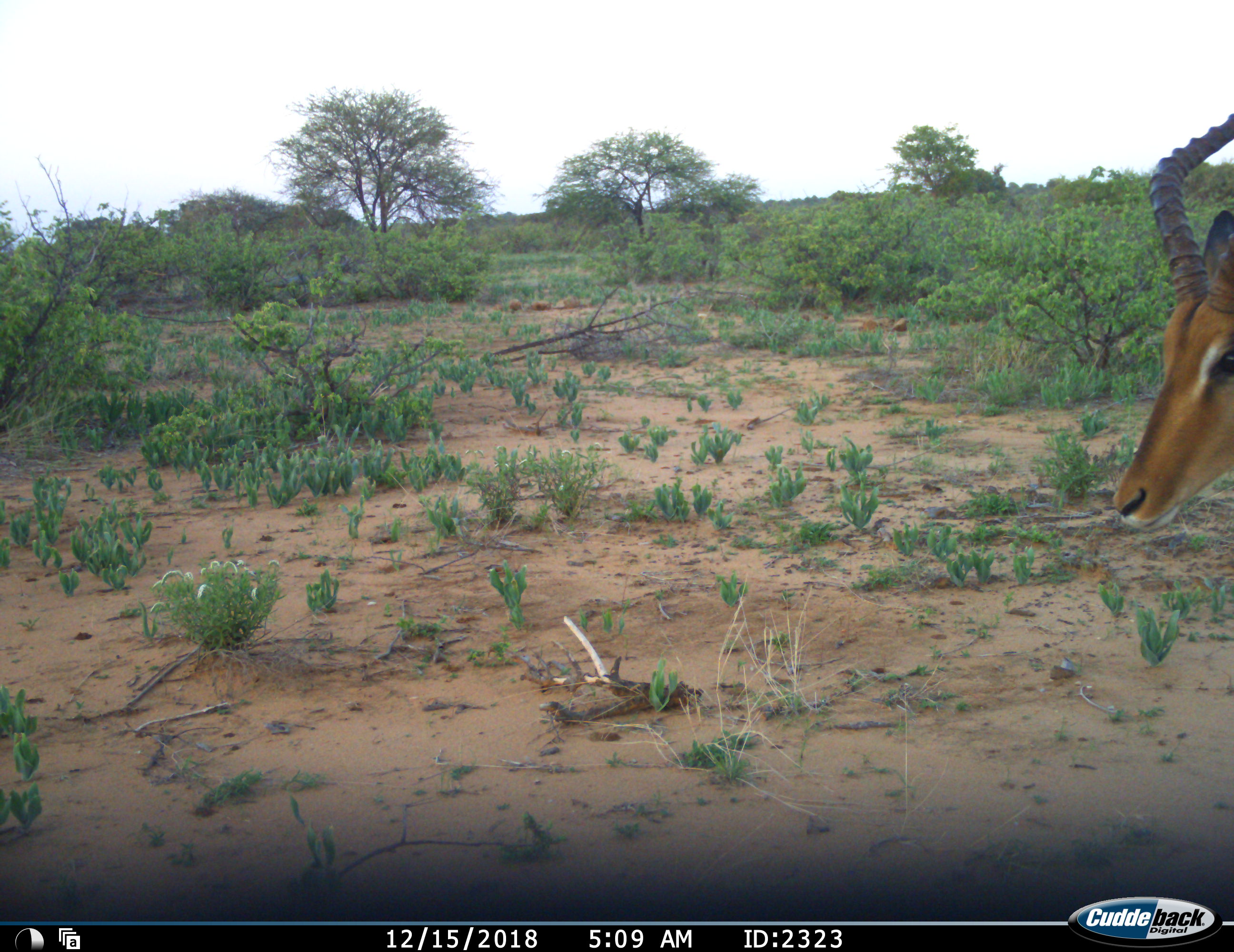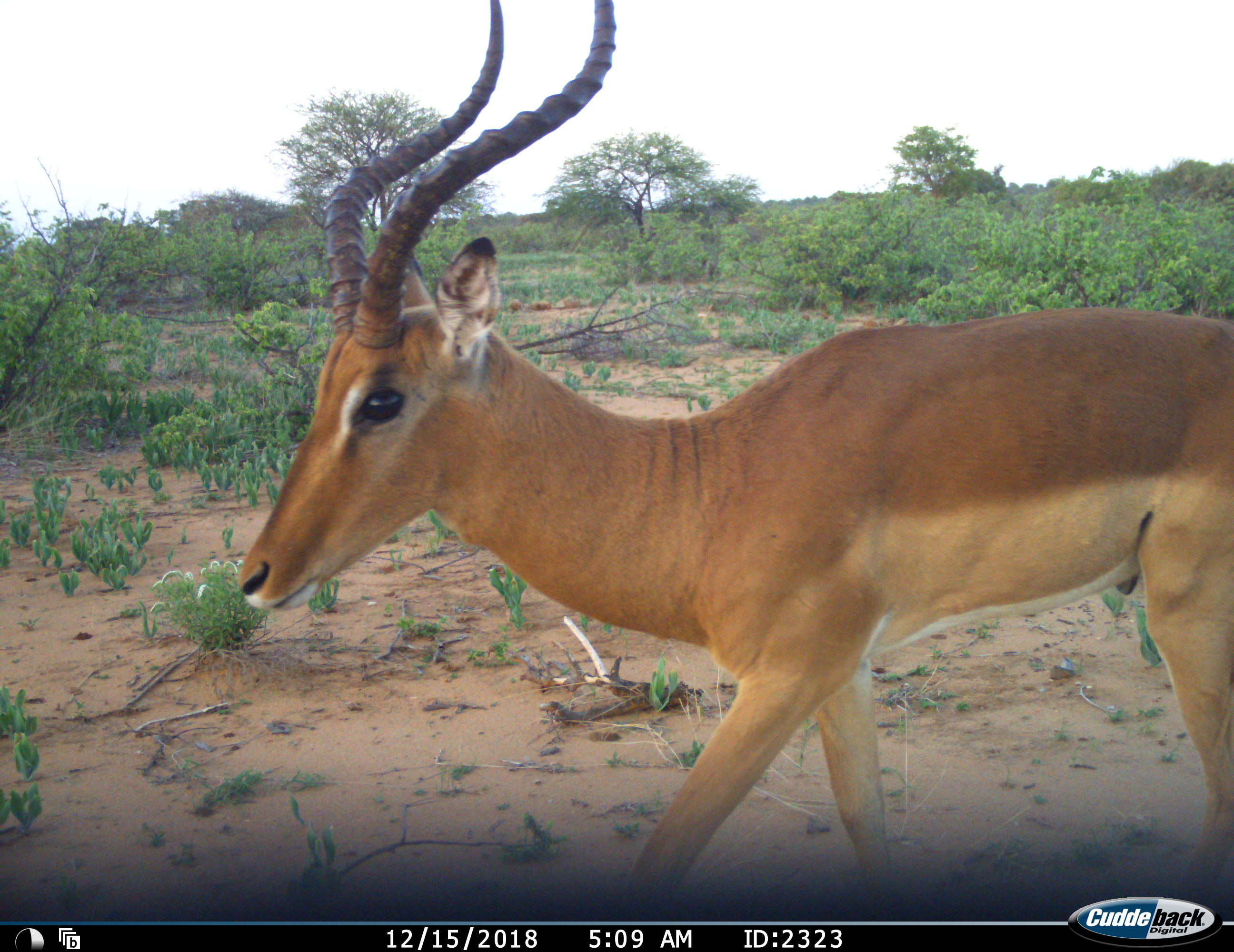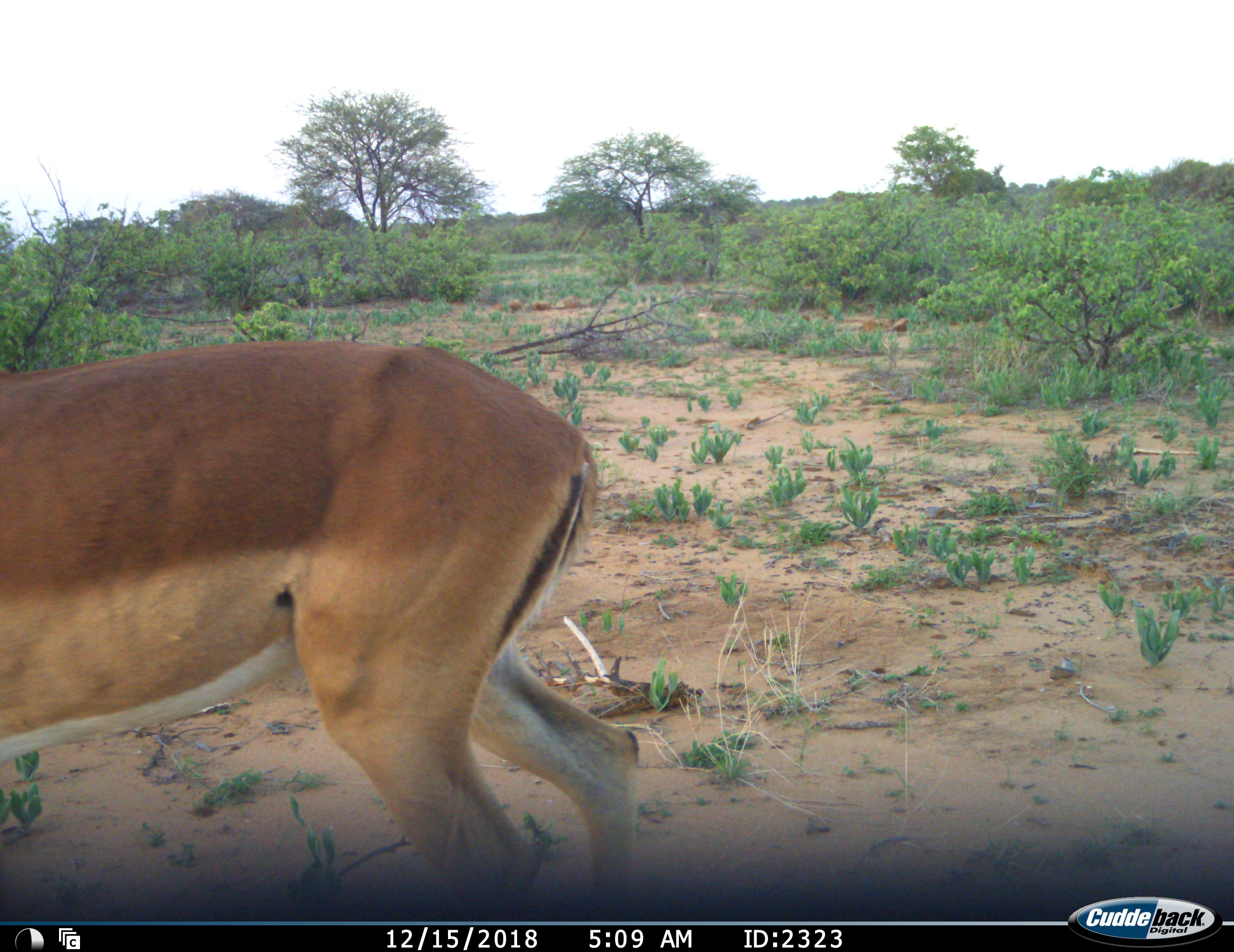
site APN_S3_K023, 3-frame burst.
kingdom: Animalia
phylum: Chordata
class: Mammalia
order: Artiodactyla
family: Bovidae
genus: Aepyceros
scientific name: Aepyceros melampus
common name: impala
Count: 1.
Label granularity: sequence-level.